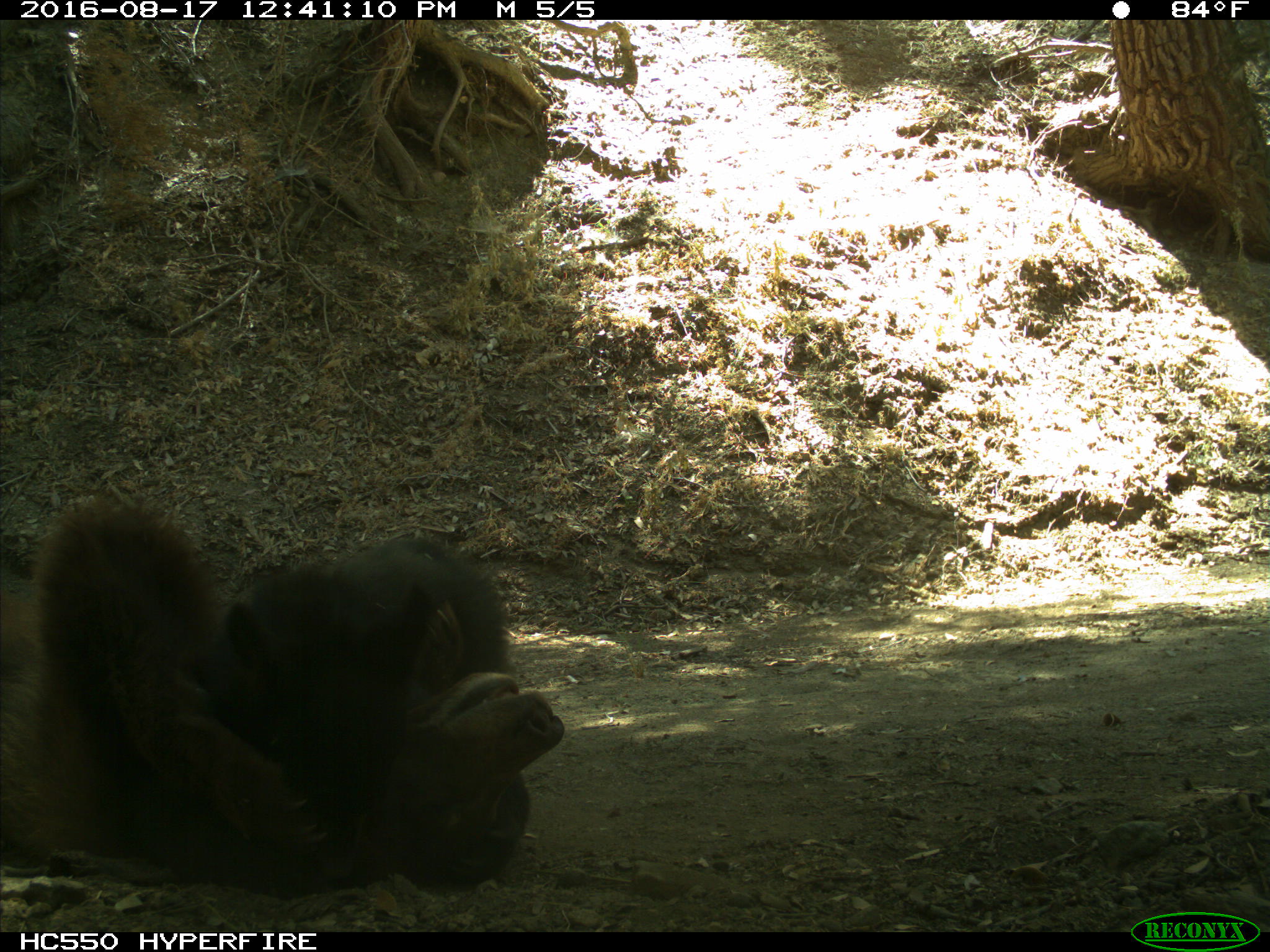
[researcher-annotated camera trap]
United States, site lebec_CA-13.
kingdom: Animalia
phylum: Chordata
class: Mammalia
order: Carnivora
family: Ursidae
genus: Ursus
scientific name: Ursus americanus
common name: american black bear